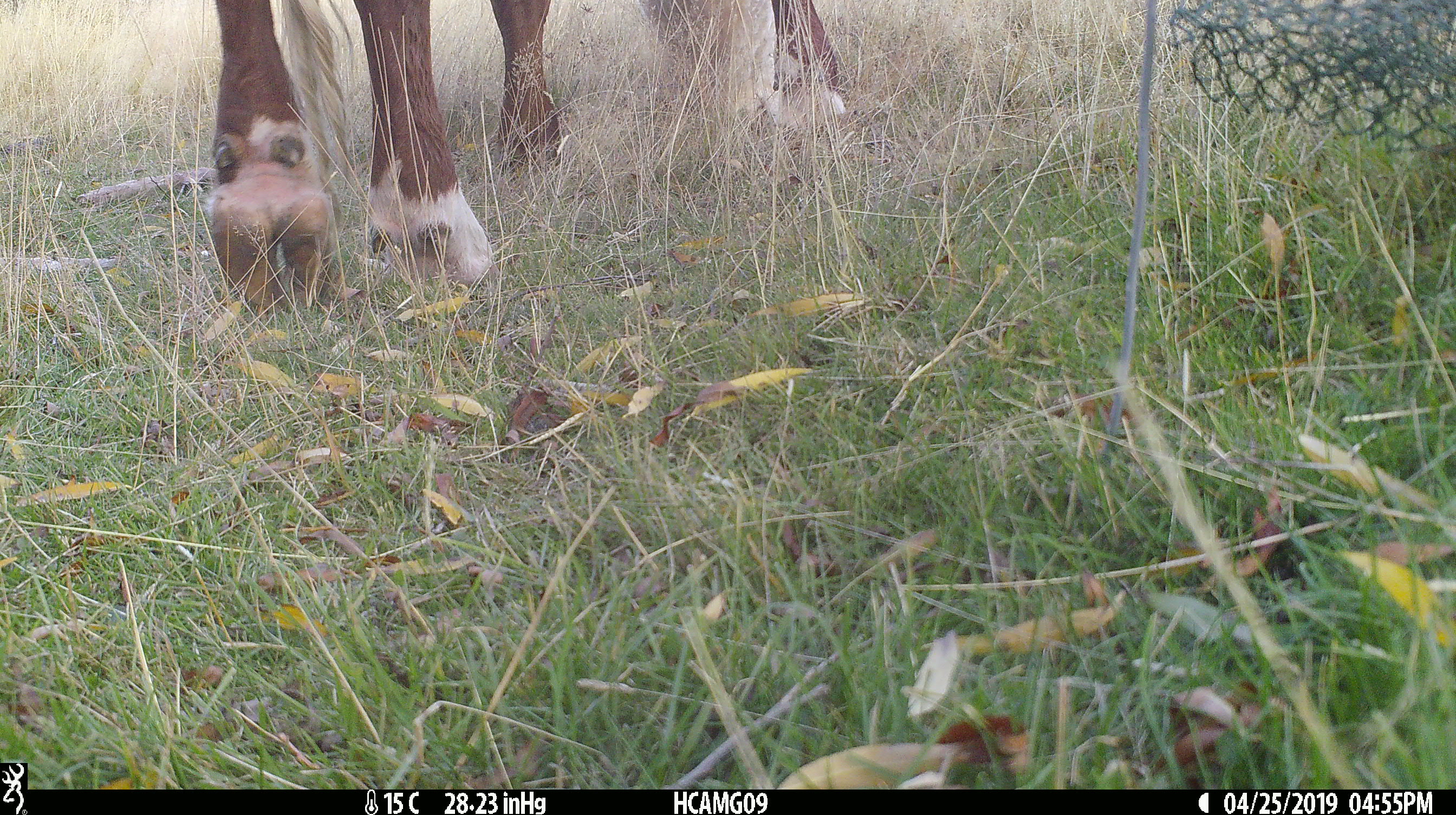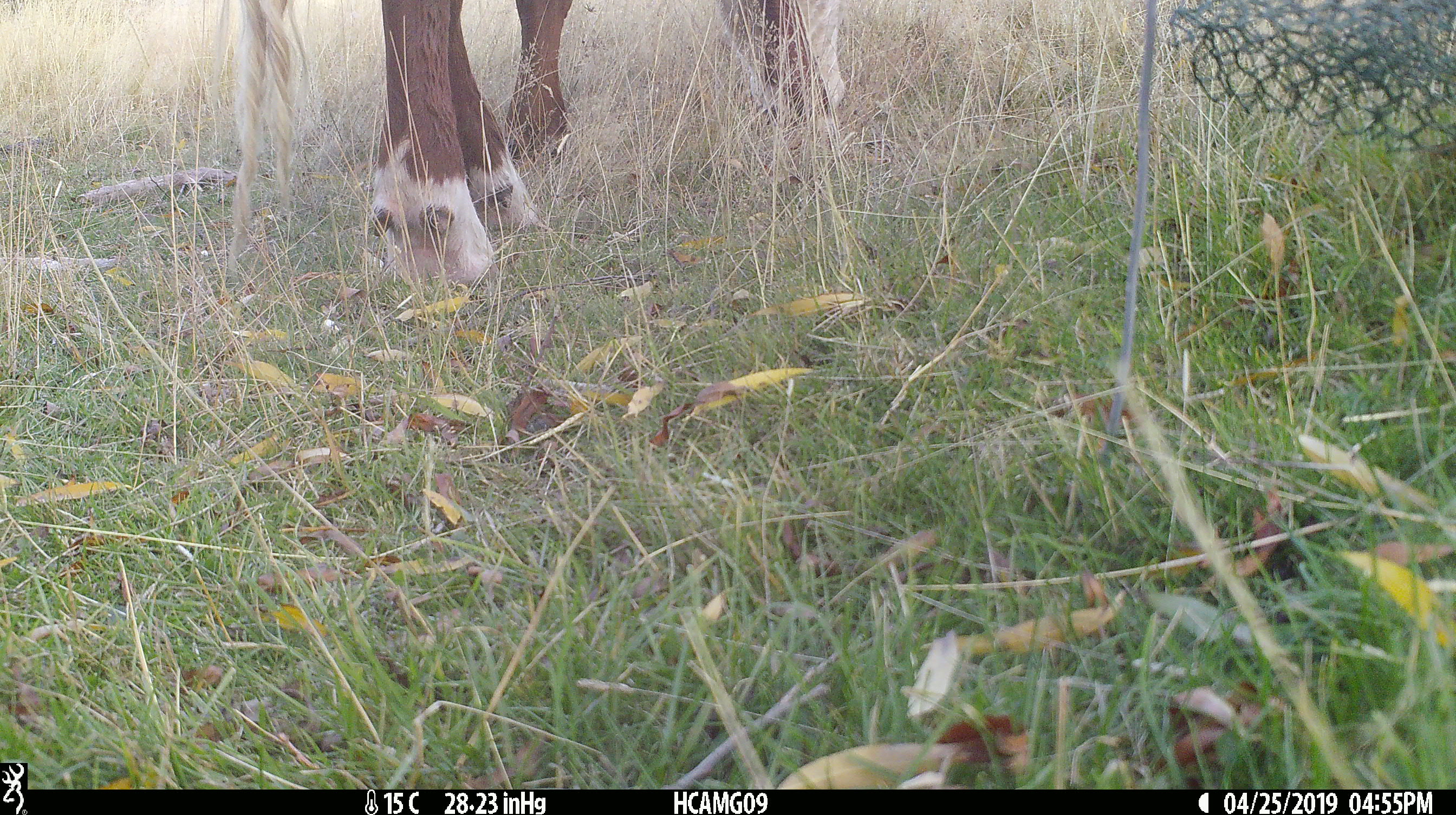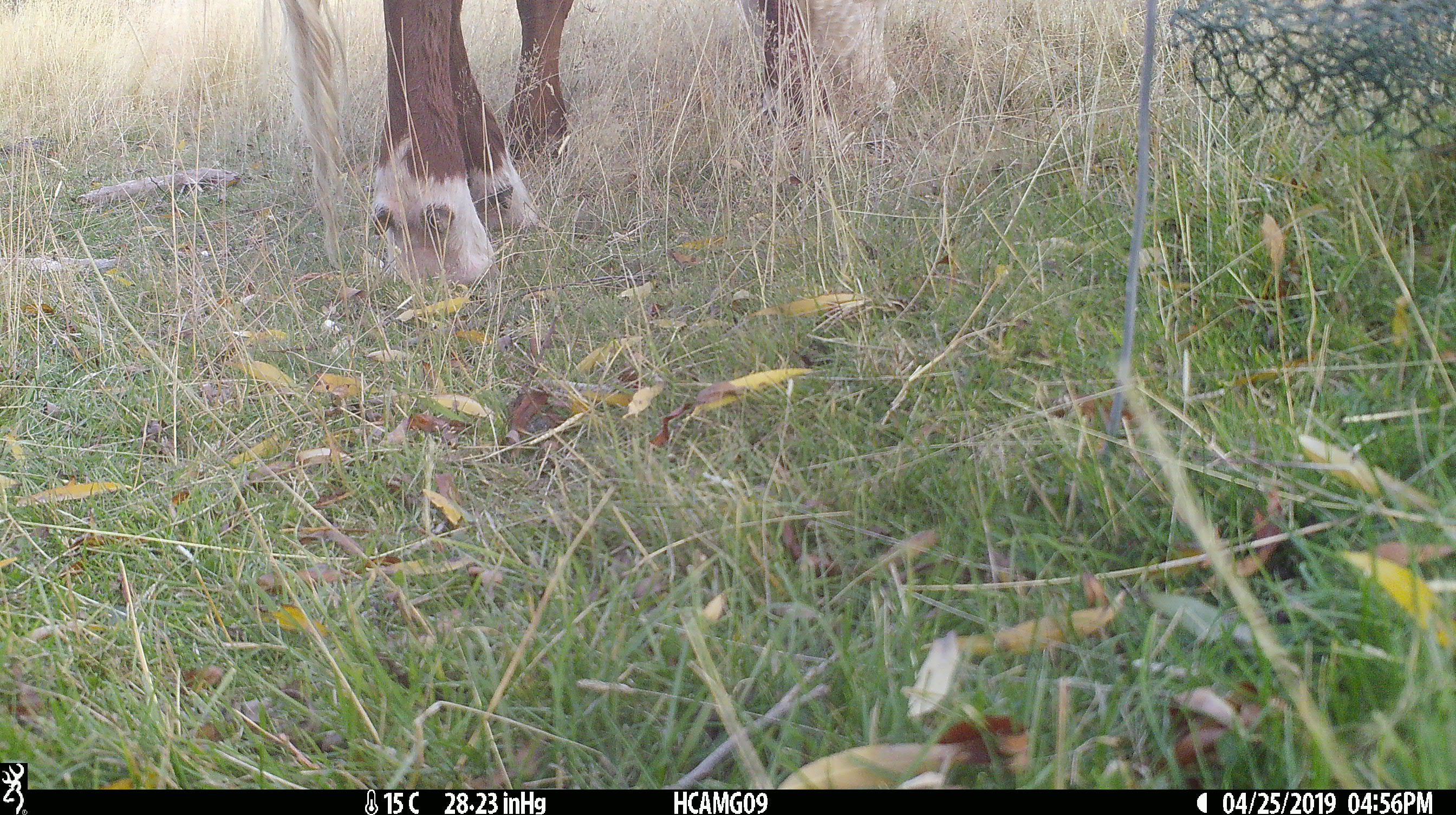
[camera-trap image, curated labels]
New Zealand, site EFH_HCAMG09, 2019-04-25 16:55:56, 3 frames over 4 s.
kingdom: Animalia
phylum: Chordata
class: Mammalia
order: Artiodactyla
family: Bovidae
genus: Bos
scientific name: Bos taurus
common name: domestic cow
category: cow